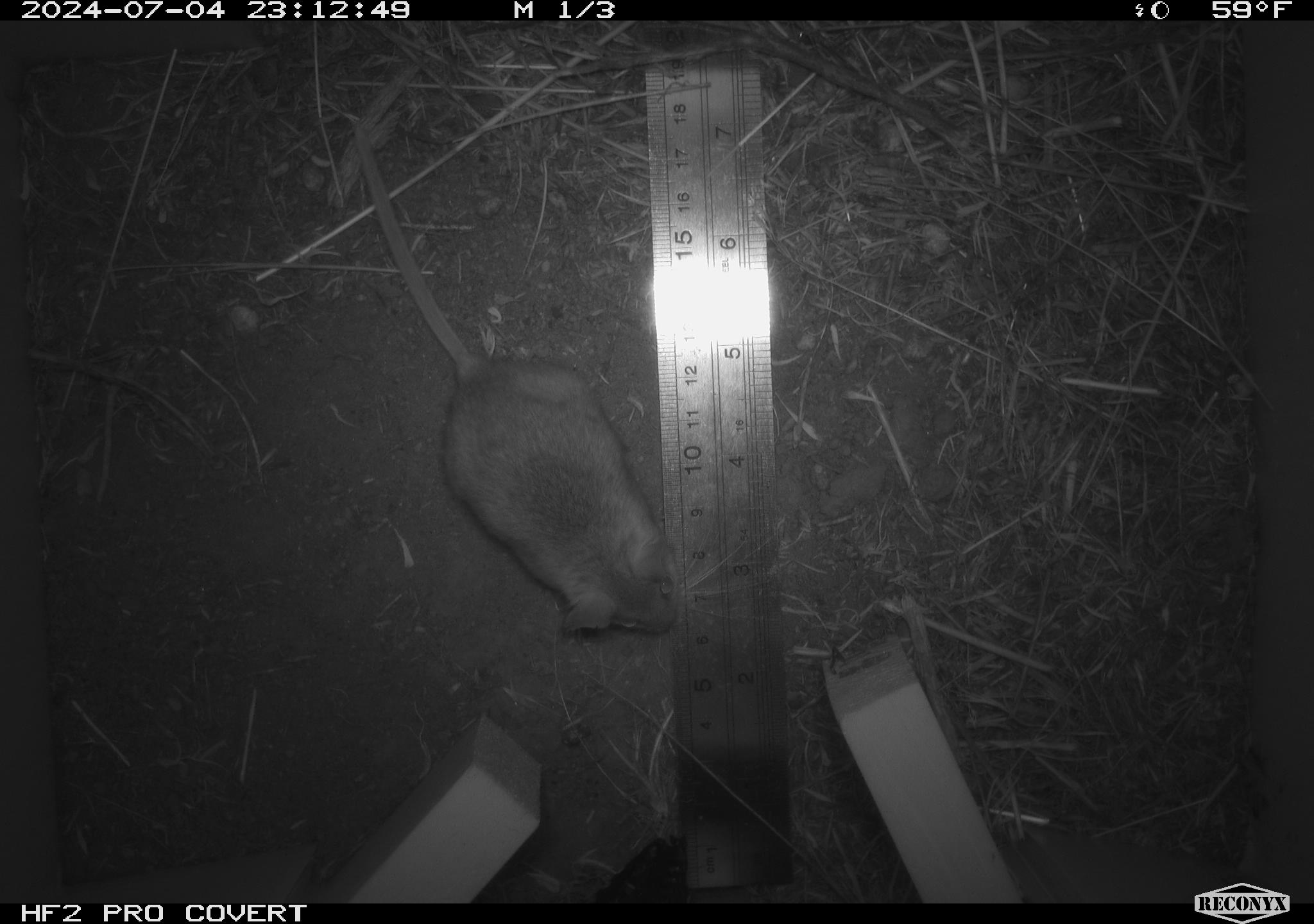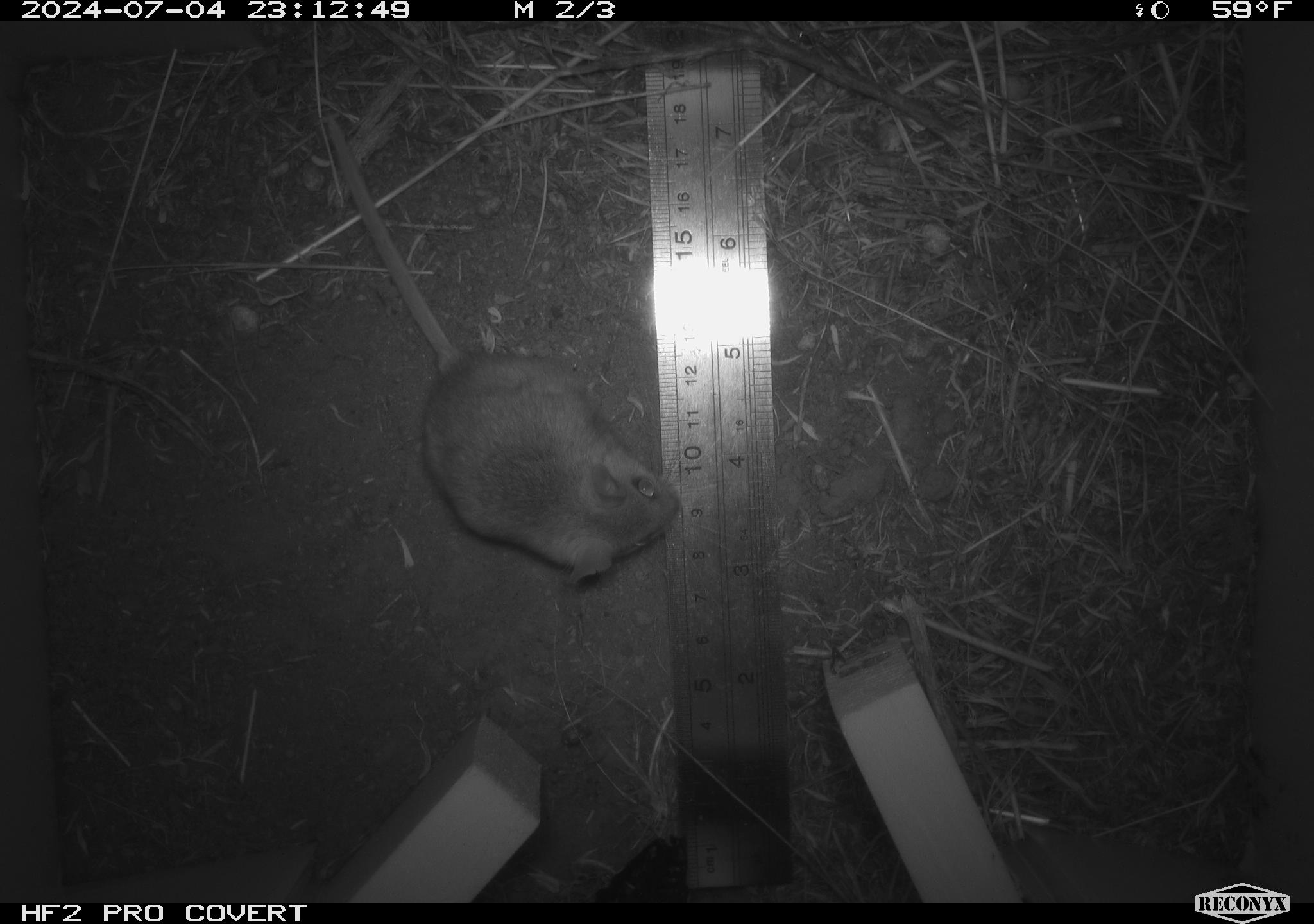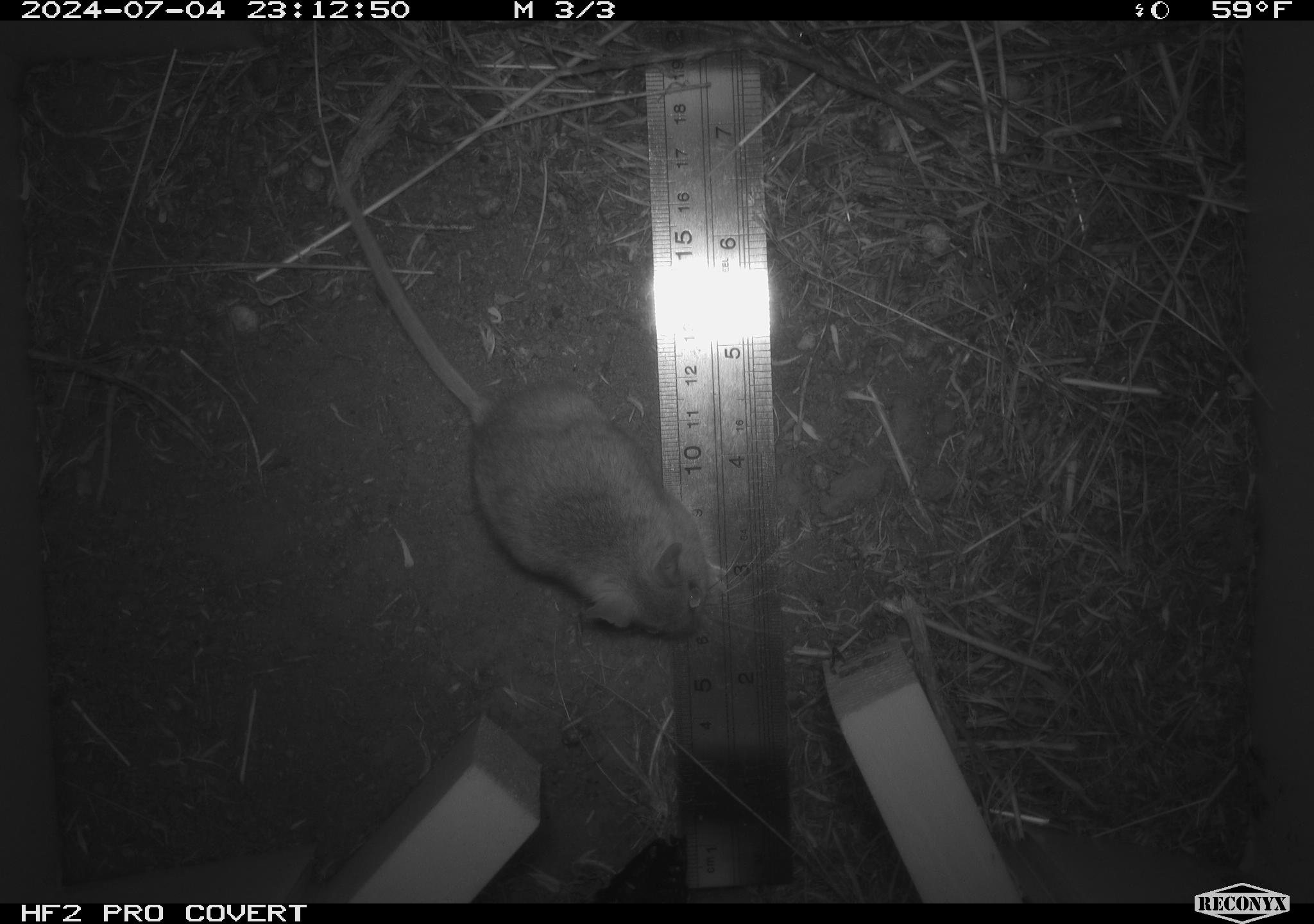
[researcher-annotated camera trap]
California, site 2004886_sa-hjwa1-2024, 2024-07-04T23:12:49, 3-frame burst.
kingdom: Animalia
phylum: Chordata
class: Mammalia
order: Rodentia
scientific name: Rodentia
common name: rodent